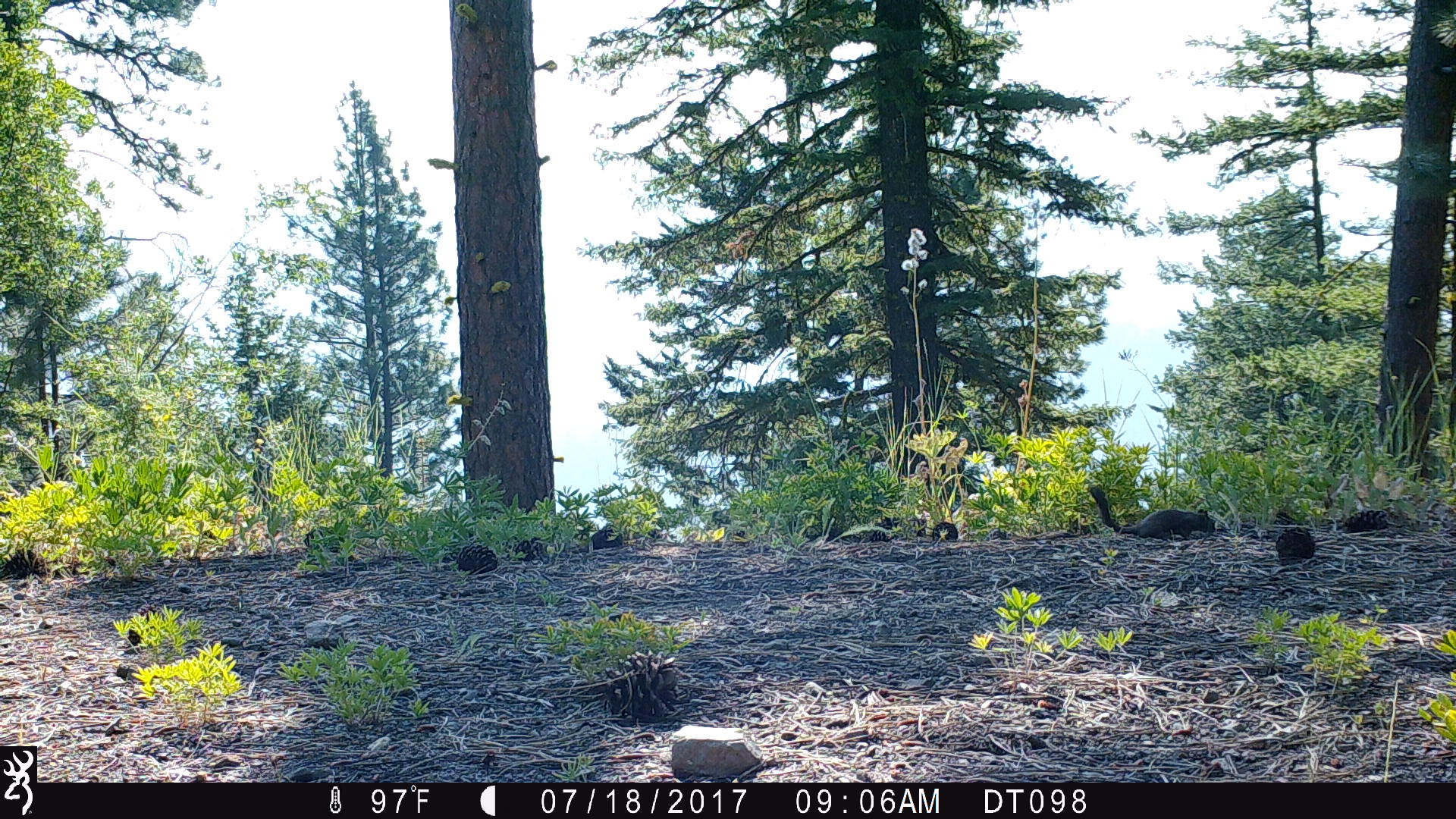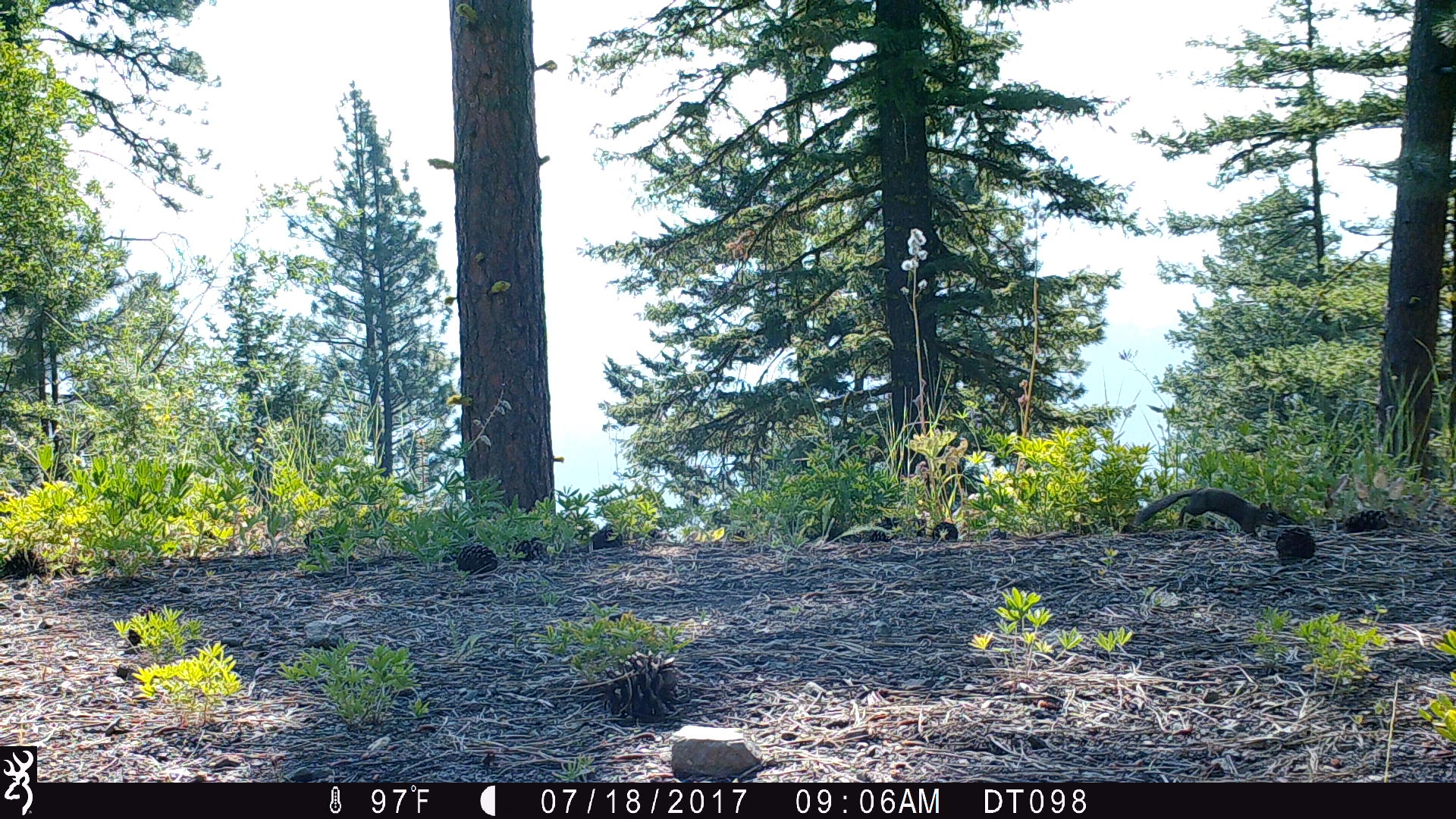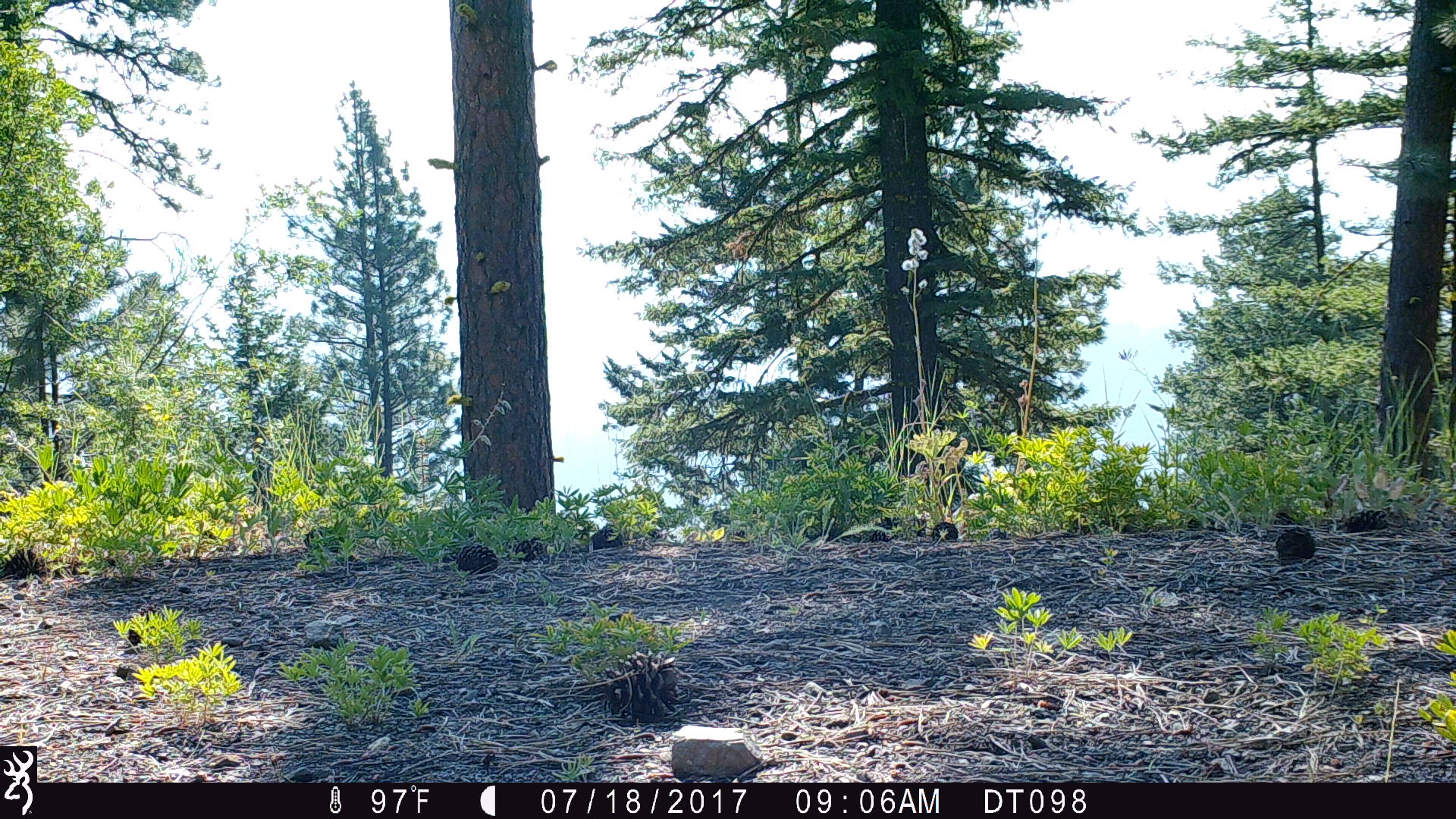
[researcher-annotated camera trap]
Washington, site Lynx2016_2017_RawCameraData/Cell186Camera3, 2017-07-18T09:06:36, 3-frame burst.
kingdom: Animalia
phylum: Chordata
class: Mammalia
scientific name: Mammalia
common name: small mammal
Small mammal (Mammalia). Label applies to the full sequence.